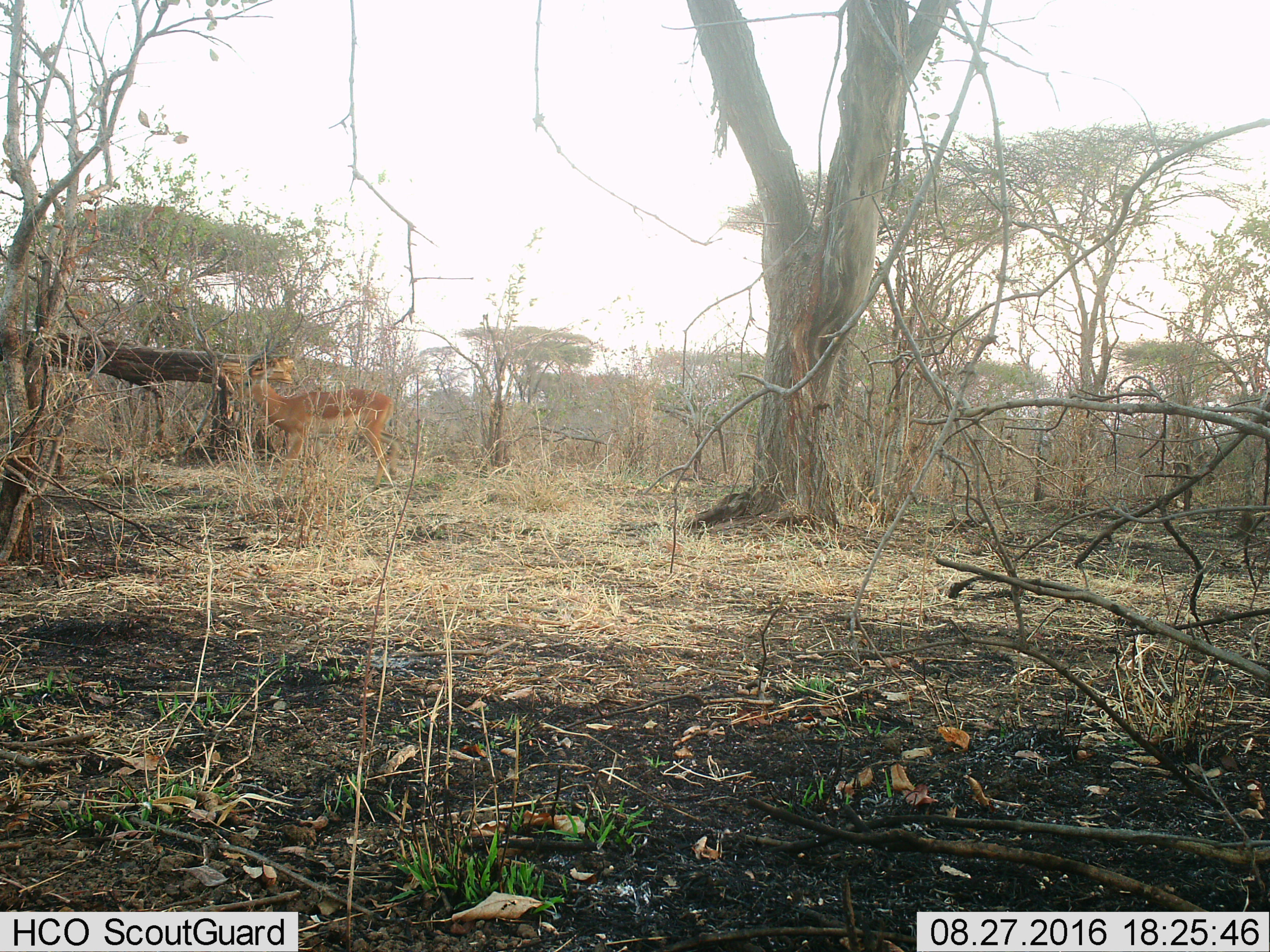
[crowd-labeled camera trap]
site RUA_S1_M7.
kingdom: Animalia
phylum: Chordata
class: Mammalia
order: Artiodactyla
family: Bovidae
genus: Aepyceros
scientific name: Aepyceros melampus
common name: impala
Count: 1.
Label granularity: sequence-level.